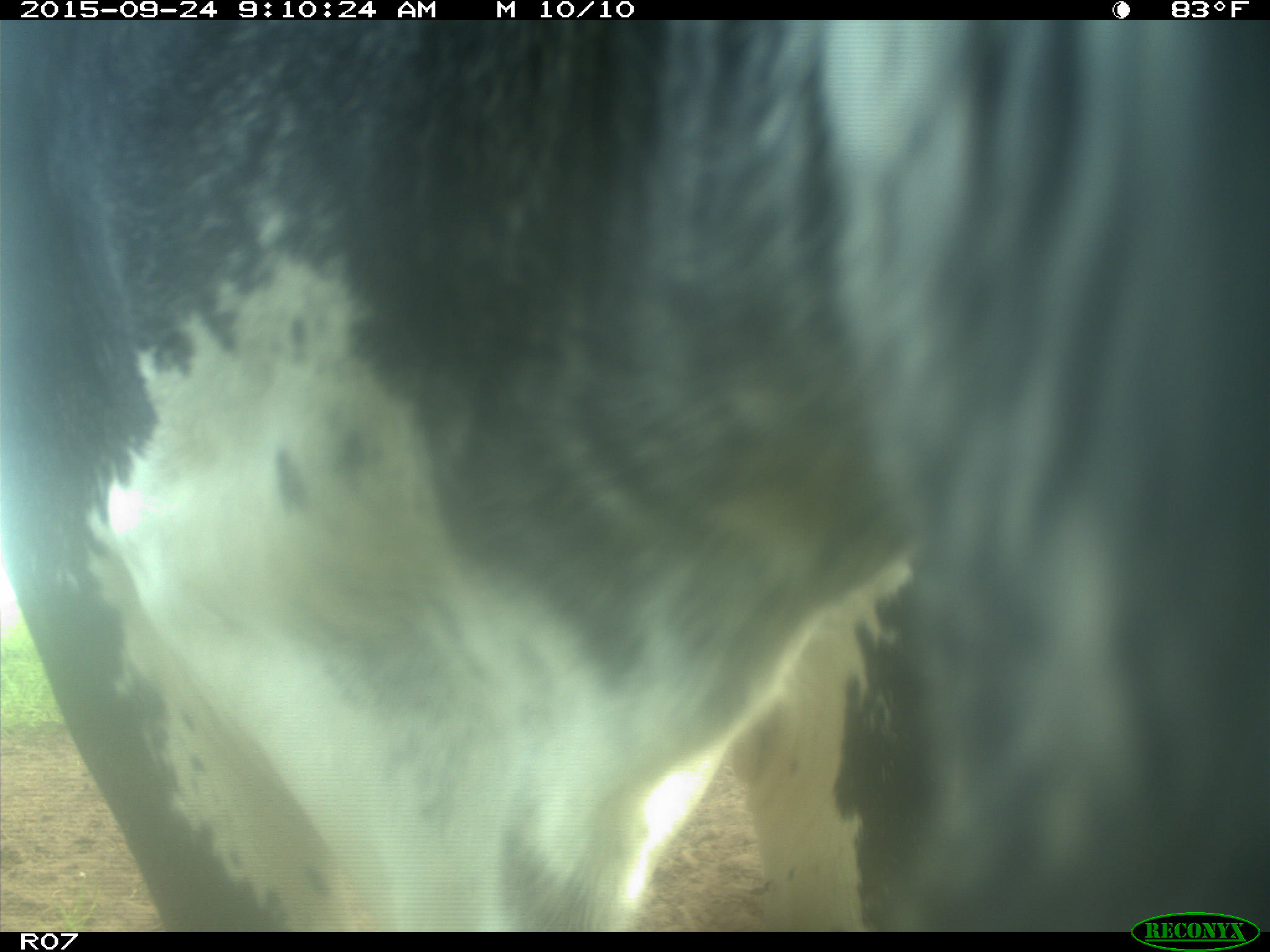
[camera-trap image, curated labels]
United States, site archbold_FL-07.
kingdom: Animalia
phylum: Chordata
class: Mammalia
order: Artiodactyla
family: Bovidae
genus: Bos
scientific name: Bos taurus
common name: domestic cow